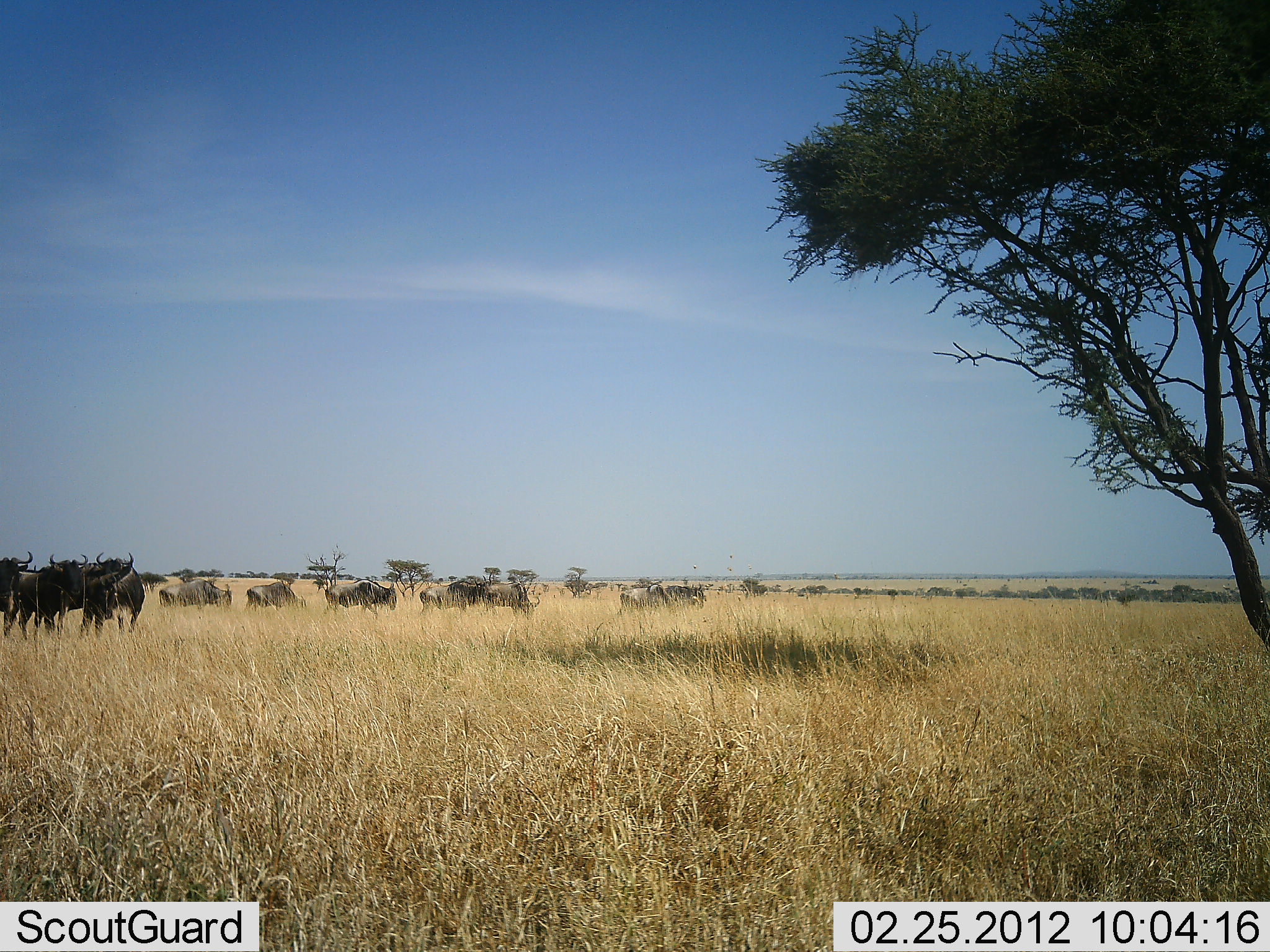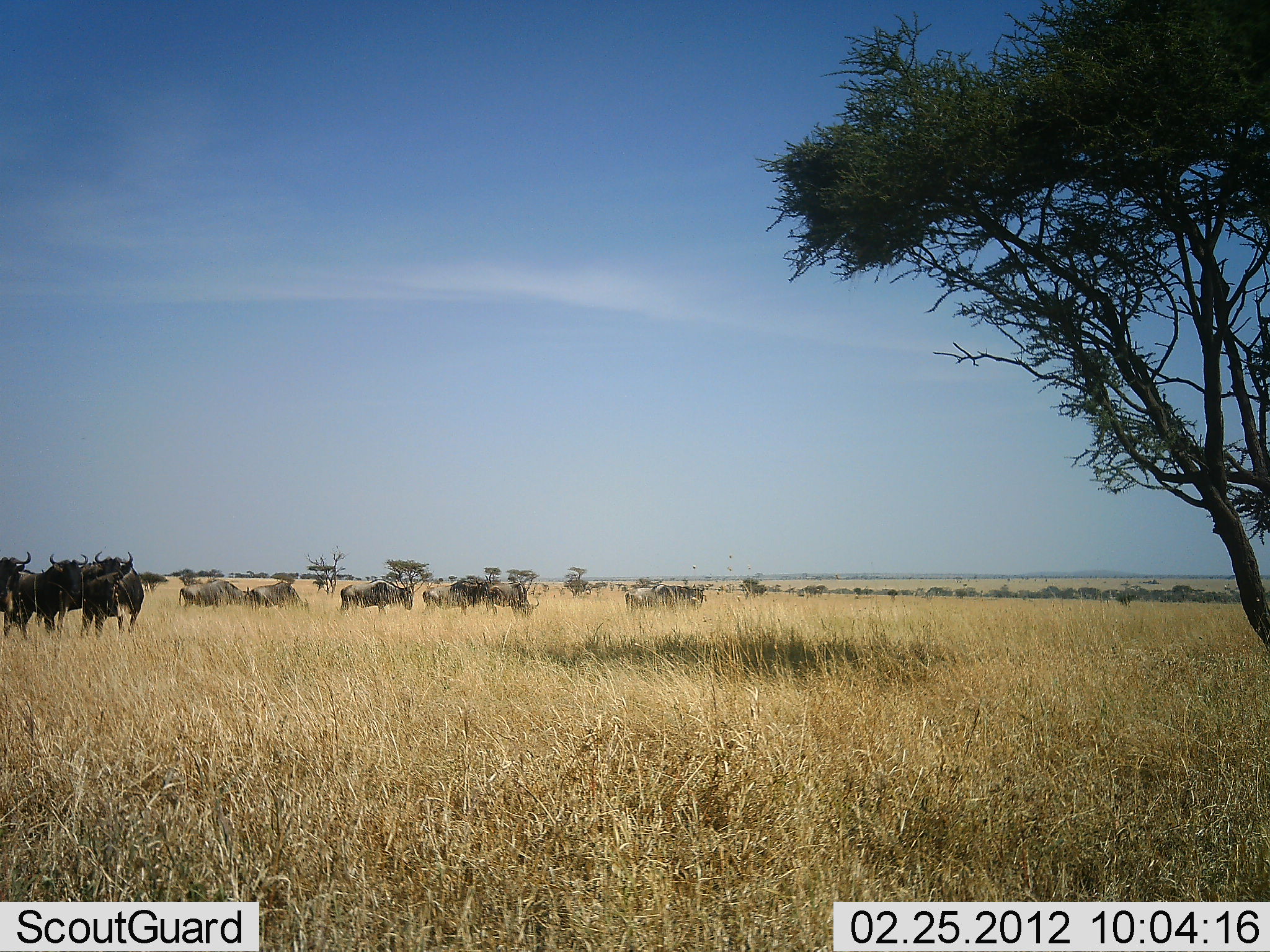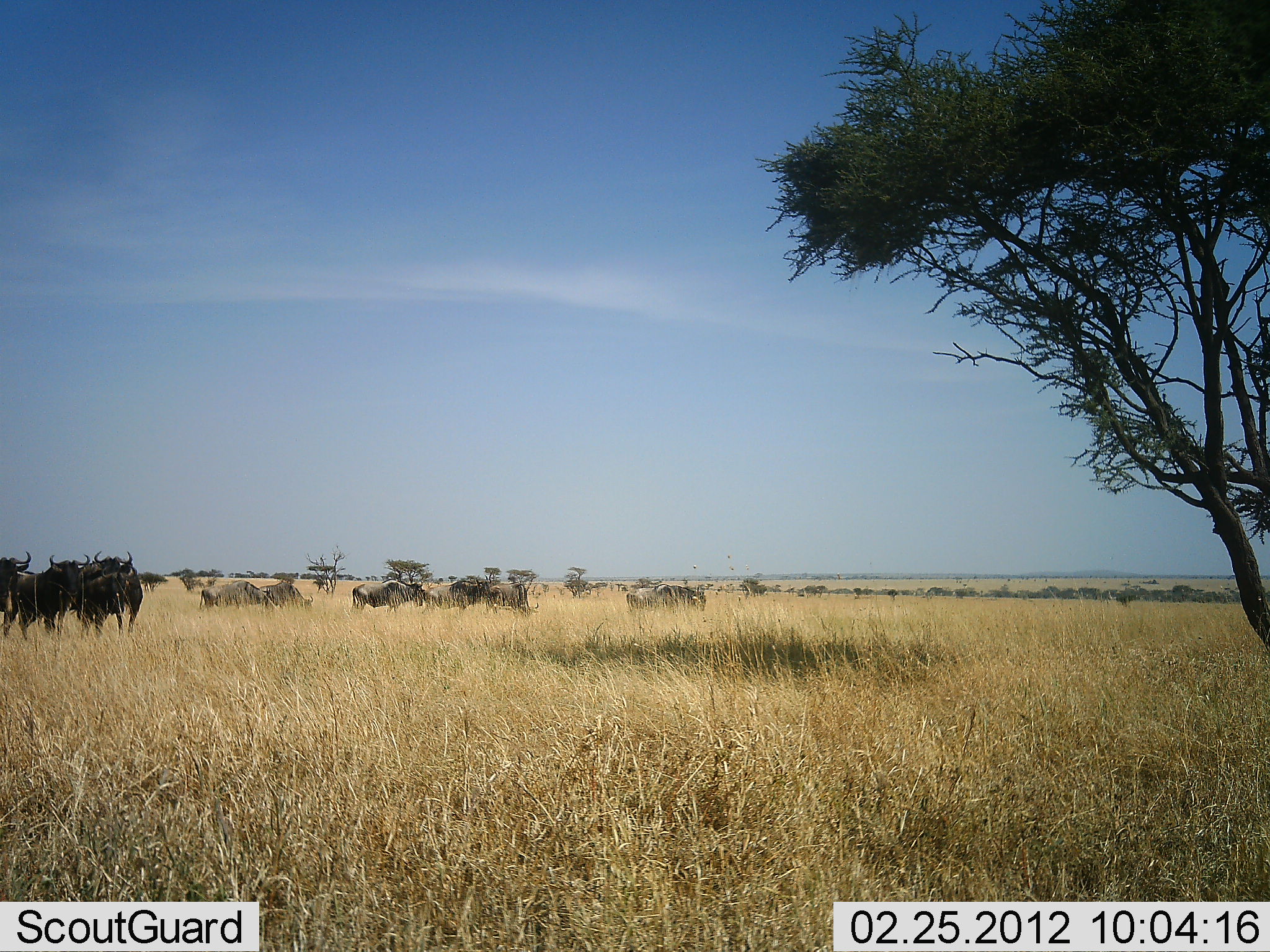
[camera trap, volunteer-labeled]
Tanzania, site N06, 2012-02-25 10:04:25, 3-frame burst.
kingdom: Animalia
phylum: Chordata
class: Mammalia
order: Artiodactyla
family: Bovidae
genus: Connochaetes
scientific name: Connochaetes taurinus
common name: blue wildebeest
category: wildebeest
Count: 11-50.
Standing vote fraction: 54%.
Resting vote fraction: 8%.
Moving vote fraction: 77%.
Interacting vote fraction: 0%.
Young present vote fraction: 0%.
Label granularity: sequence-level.